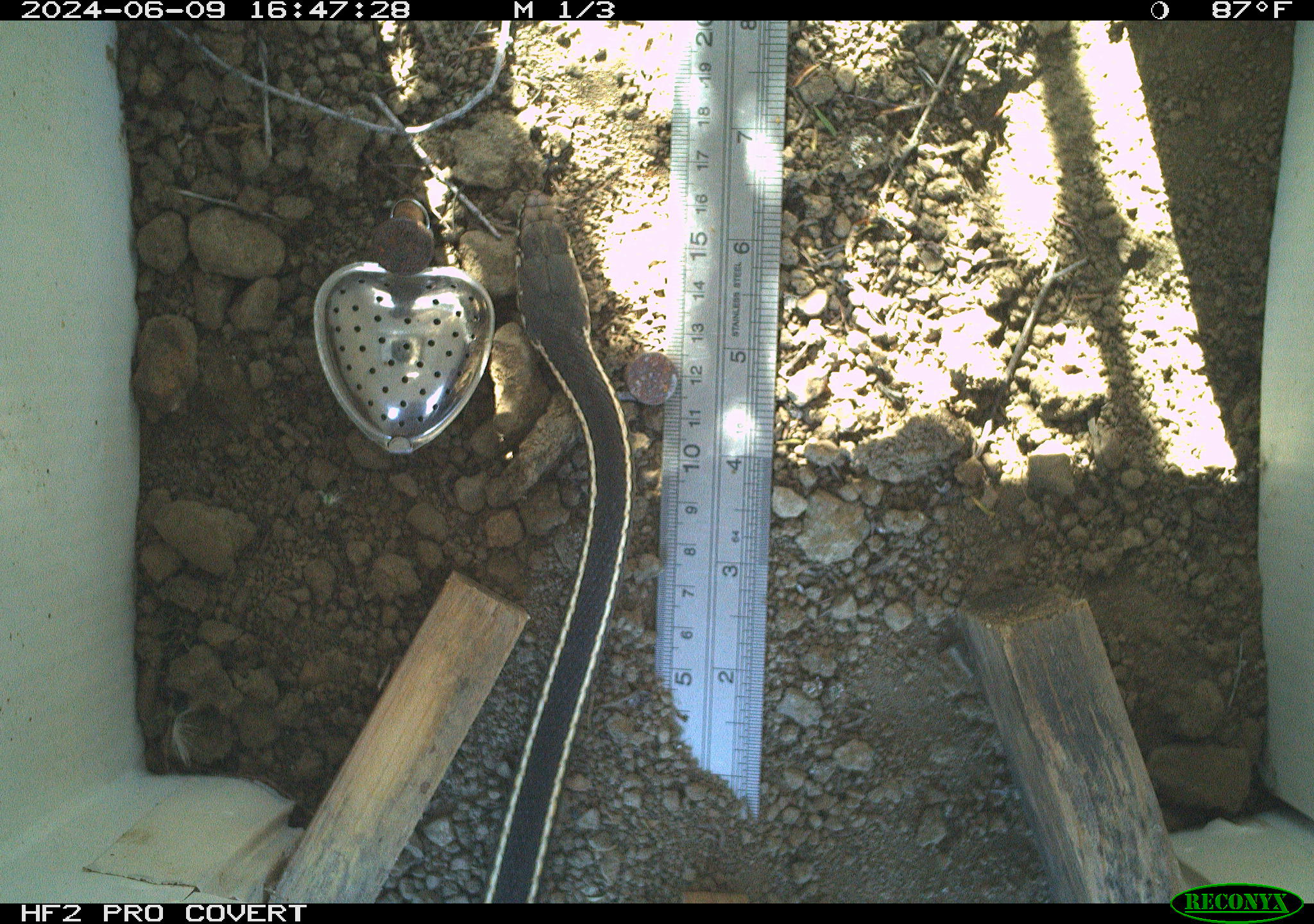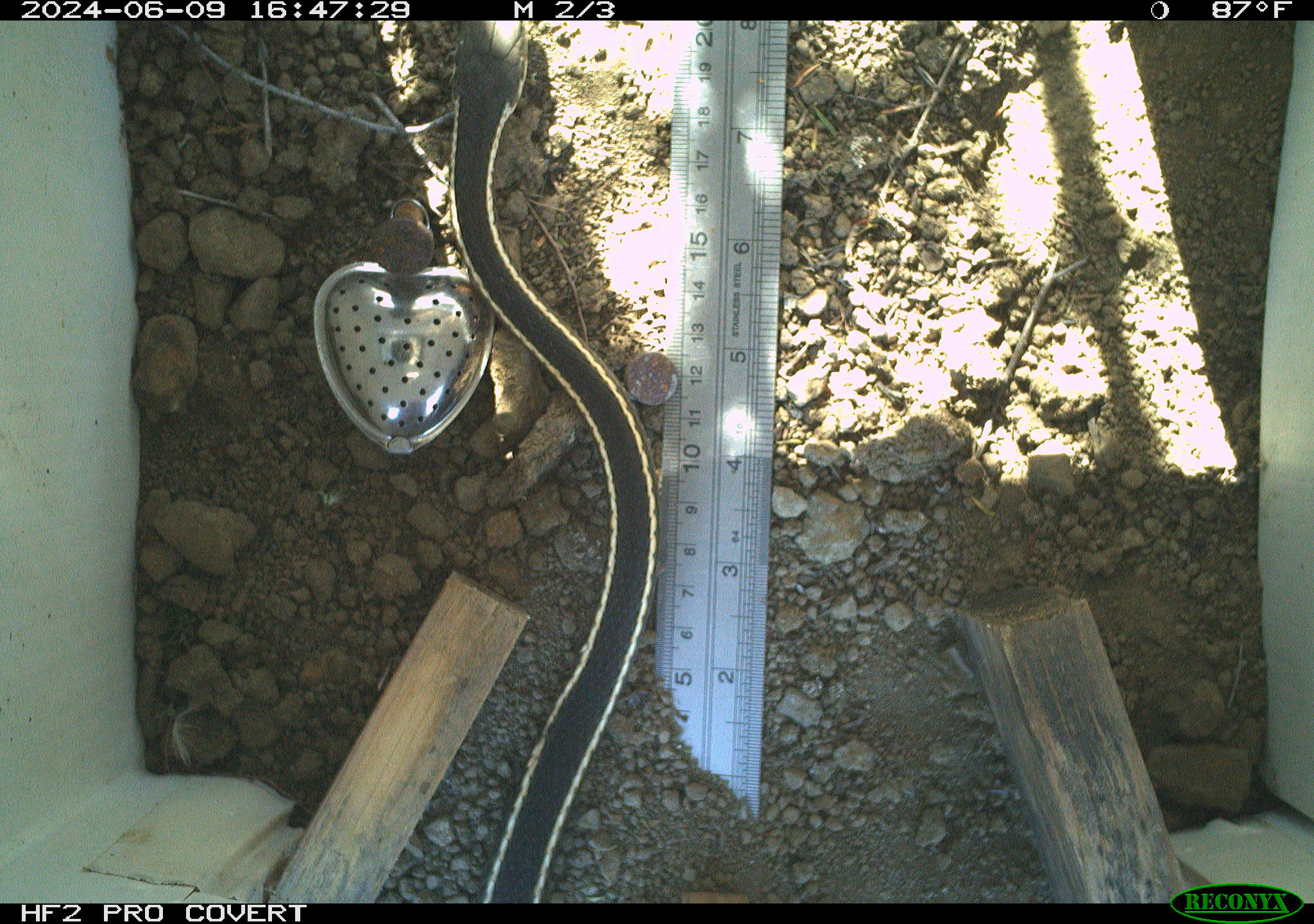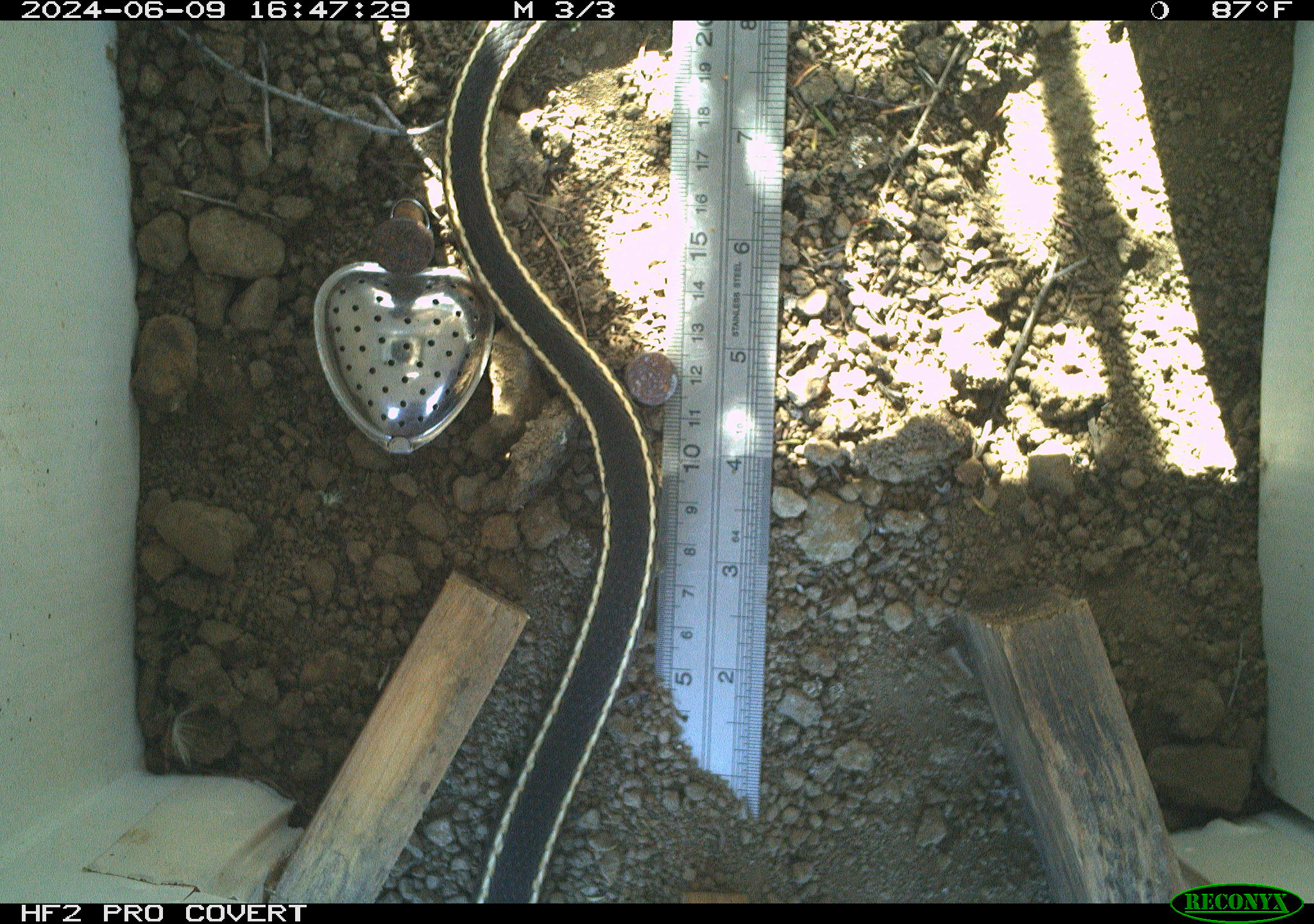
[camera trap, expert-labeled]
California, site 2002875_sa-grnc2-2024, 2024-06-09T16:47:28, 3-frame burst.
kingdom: Animalia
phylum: Chordata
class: Reptilia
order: Squamata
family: Colubridae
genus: Masticophis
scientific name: Masticophis lateralis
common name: striped racer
Striped racer (Masticophis lateralis).